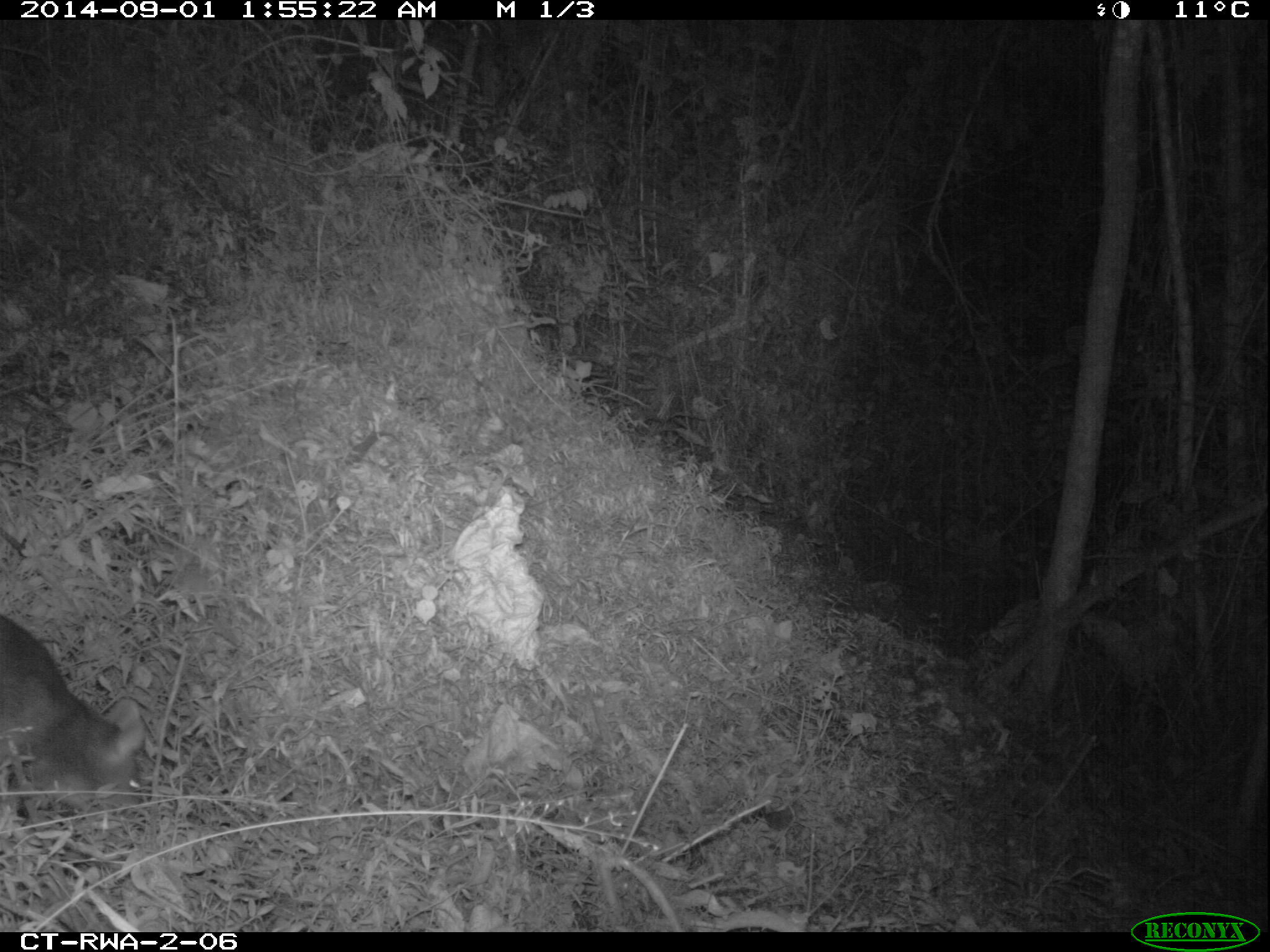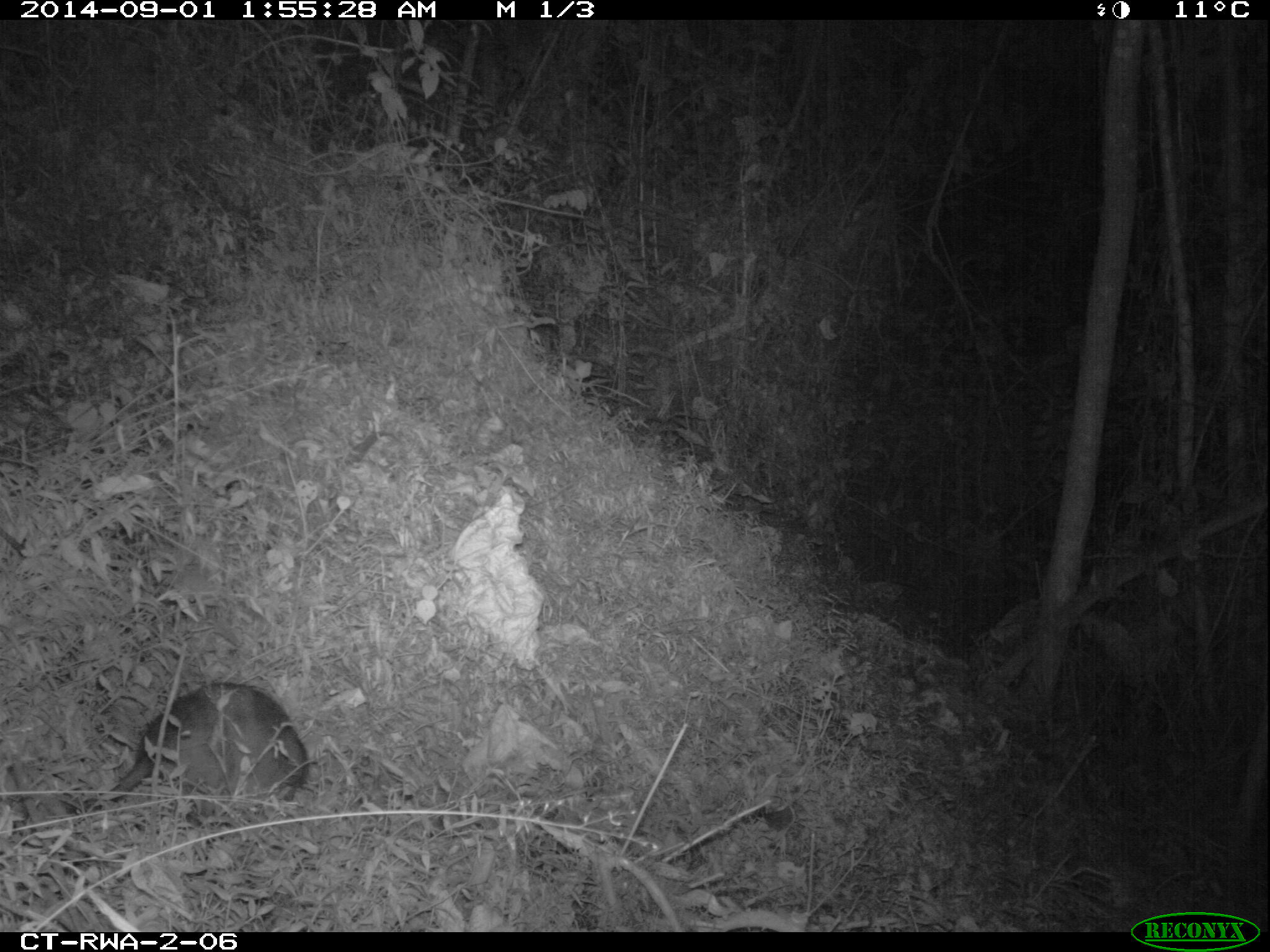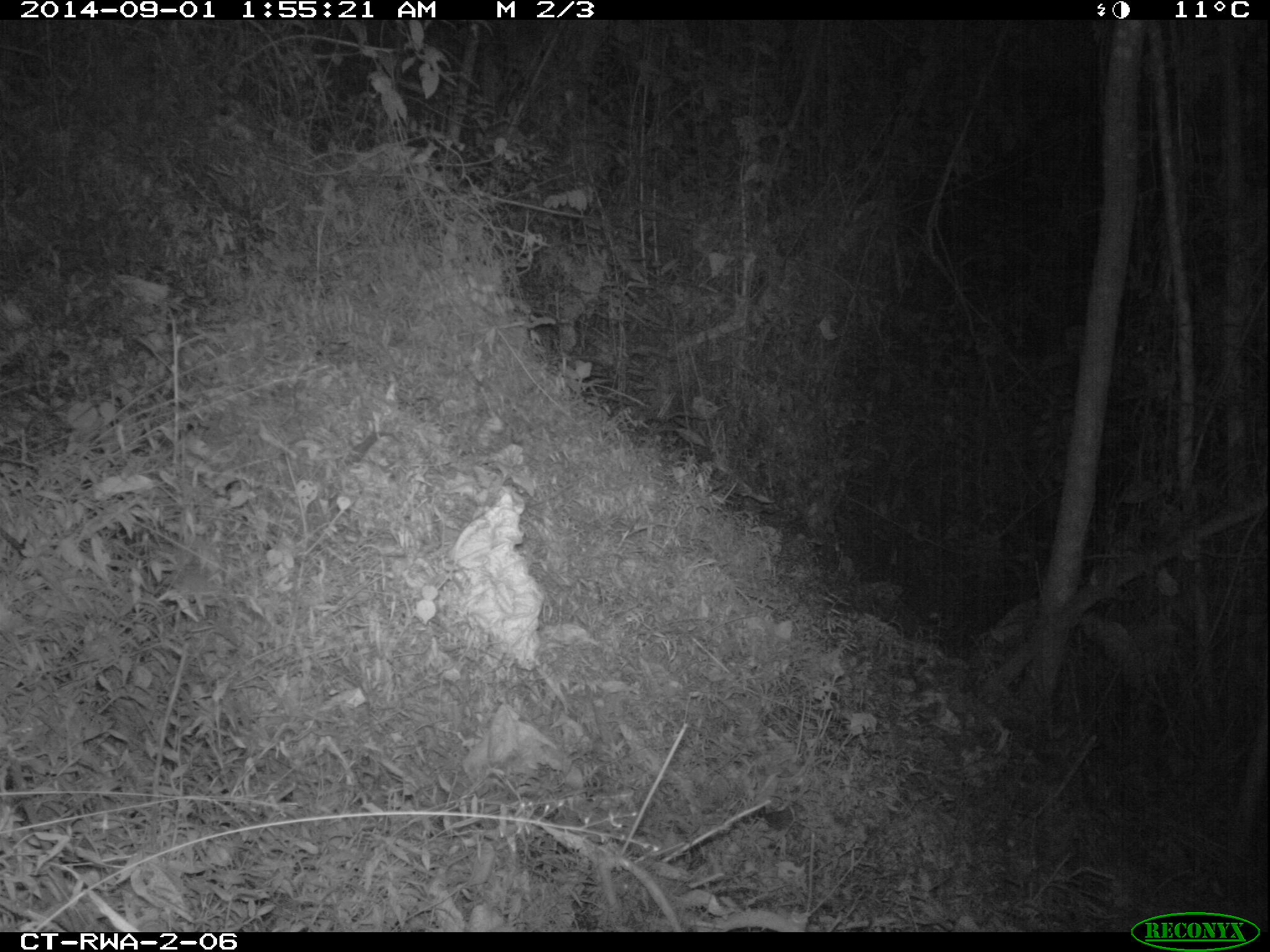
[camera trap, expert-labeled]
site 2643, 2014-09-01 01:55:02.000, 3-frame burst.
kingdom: Animalia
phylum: Chordata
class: Mammalia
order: Rodentia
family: Nesomyidae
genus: Cricetomys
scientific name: Cricetomys gambianus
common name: african giant pouched rat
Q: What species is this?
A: Cricetomys gambianus (african giant pouched rat).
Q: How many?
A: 1.